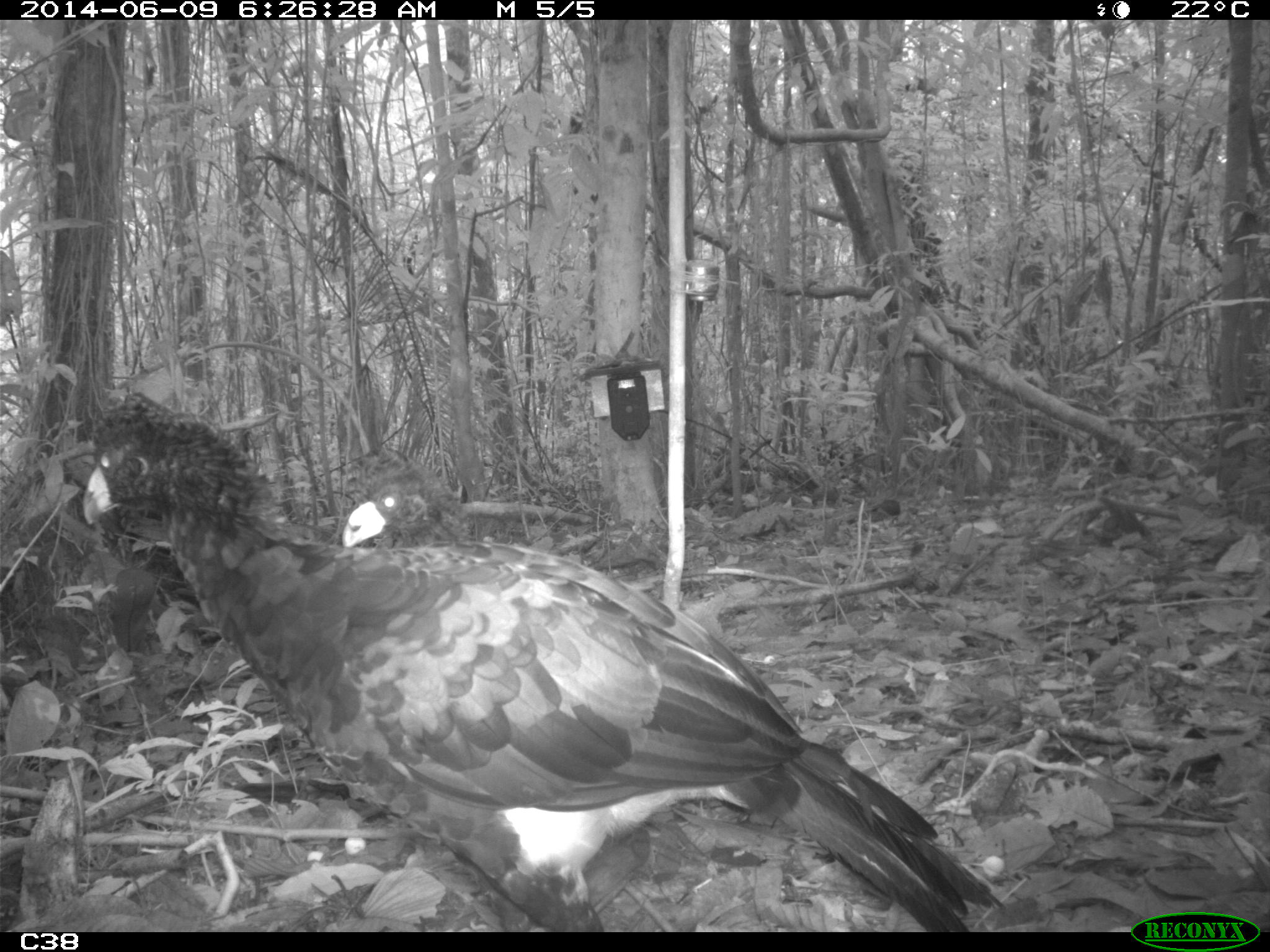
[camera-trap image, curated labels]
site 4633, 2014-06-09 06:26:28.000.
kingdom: Animalia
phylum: Chordata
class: Aves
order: Galliformes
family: Cracidae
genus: Crax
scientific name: Crax alector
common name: black curassow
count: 2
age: adult